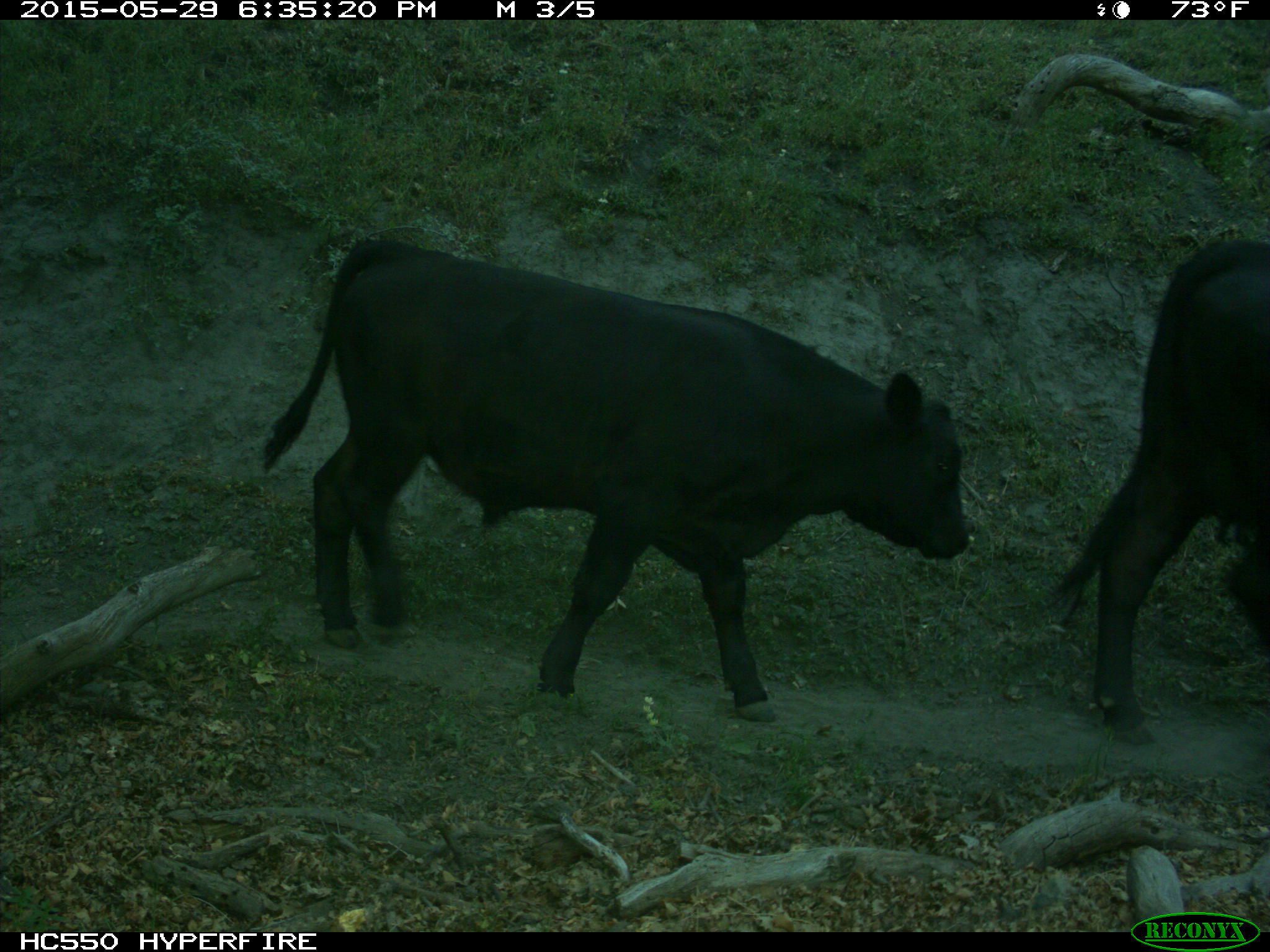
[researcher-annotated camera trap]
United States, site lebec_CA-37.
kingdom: Animalia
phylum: Chordata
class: Mammalia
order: Artiodactyla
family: Bovidae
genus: Bos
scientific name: Bos taurus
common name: domestic cow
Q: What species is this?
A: Bos taurus (domestic cow).